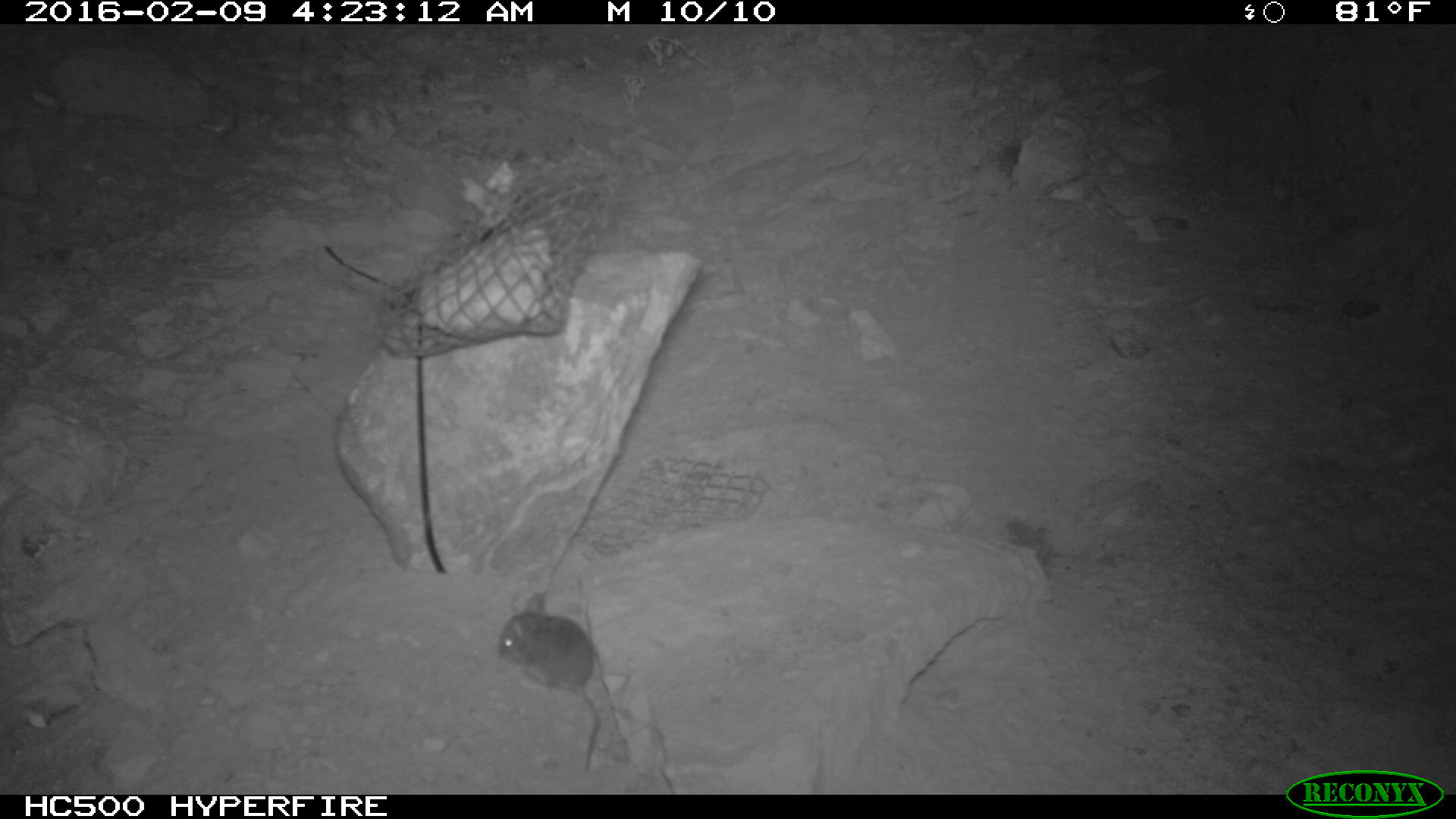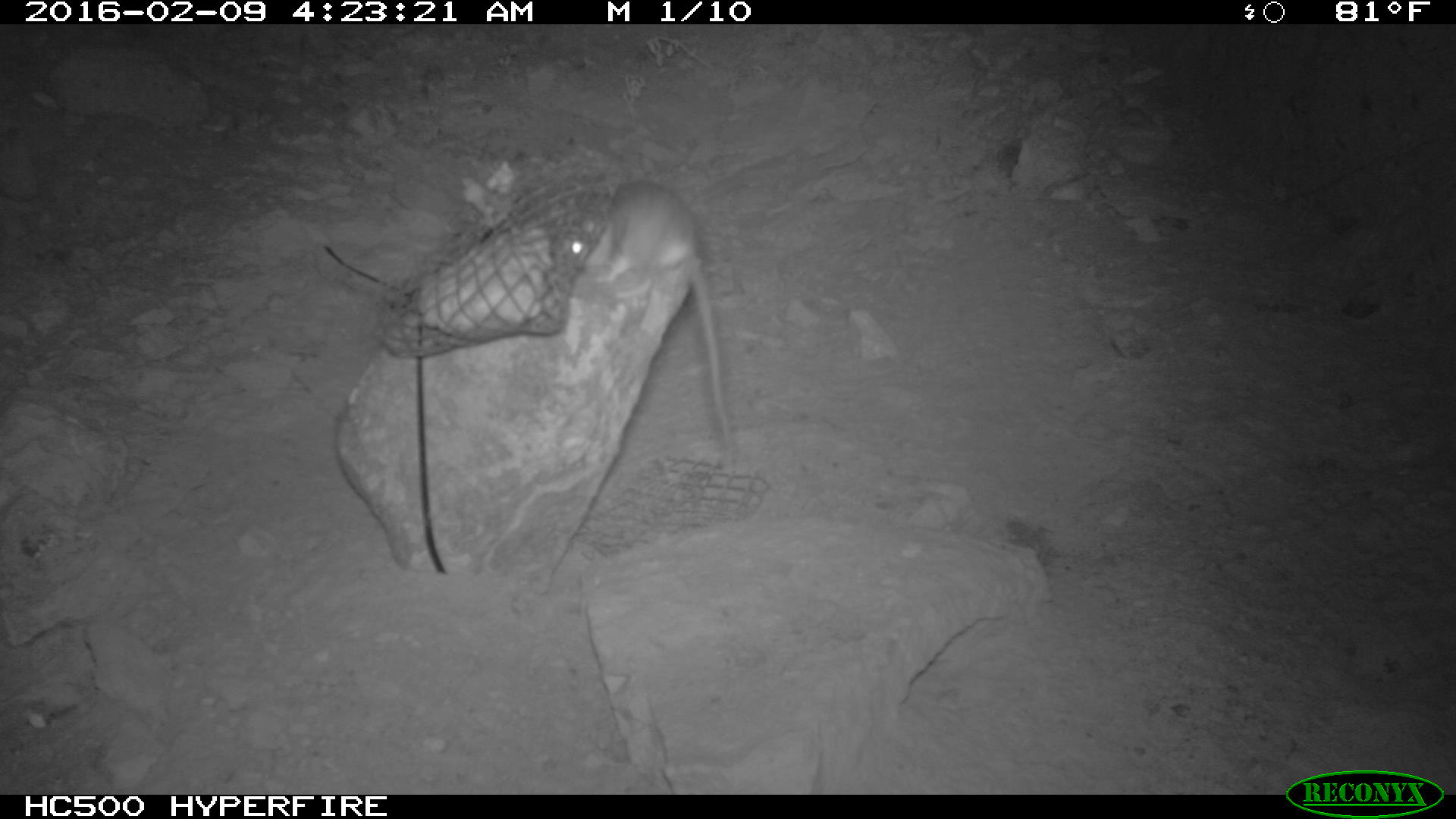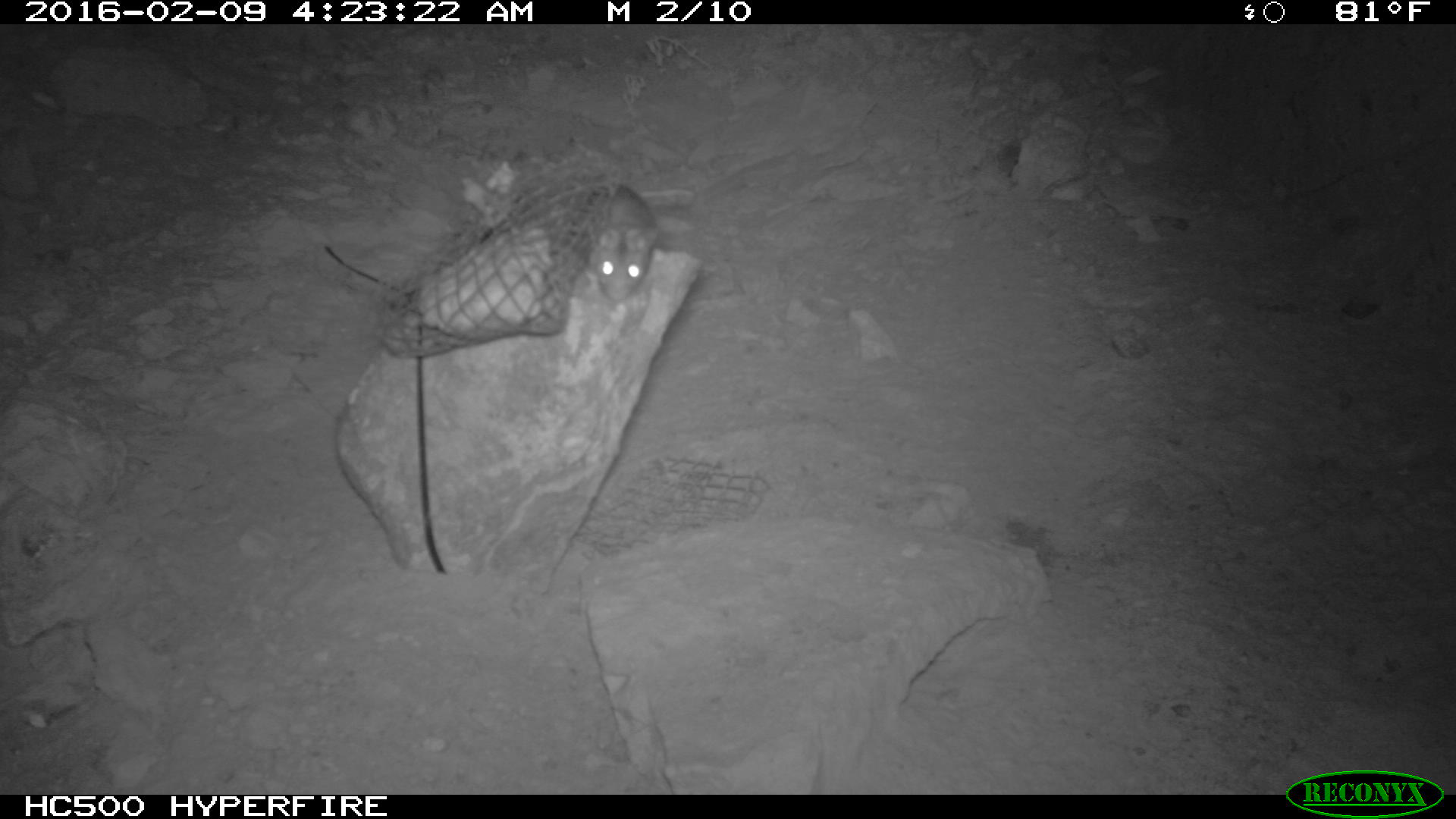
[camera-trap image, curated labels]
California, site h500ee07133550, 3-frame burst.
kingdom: Animalia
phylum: Chordata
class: Mammalia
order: Rodentia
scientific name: Rodentia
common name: rodent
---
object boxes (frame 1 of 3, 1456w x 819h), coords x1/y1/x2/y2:
rodent: 497/592/602/771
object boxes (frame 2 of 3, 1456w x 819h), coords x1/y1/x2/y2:
rodent: 566/180/736/469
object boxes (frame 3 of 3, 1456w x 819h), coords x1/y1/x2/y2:
rodent: 575/184/658/301